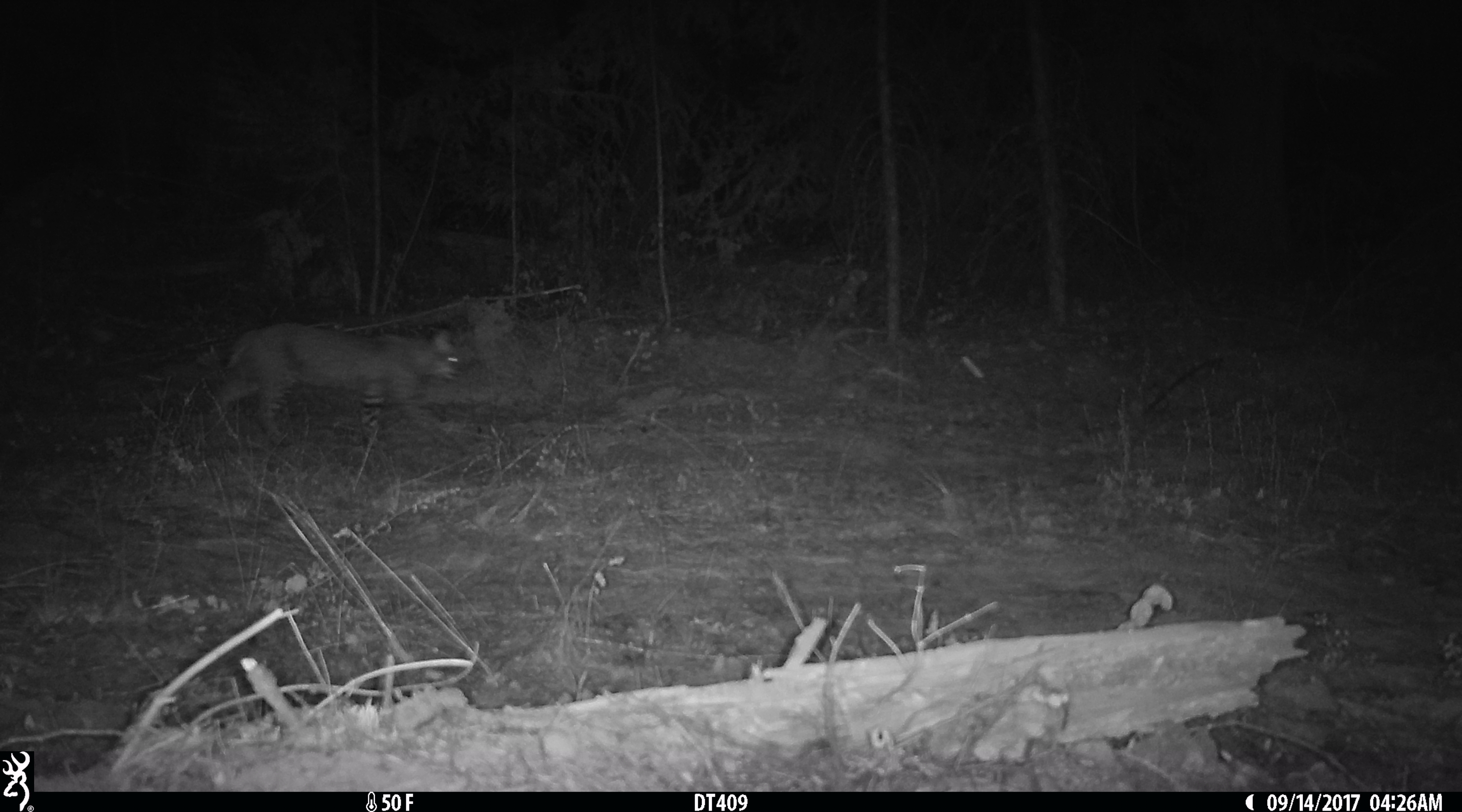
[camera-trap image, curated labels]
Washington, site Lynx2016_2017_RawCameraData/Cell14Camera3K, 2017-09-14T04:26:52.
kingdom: Animalia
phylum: Chordata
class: Mammalia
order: Carnivora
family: Felidae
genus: Lynx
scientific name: Lynx rufus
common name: bobcat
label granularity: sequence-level